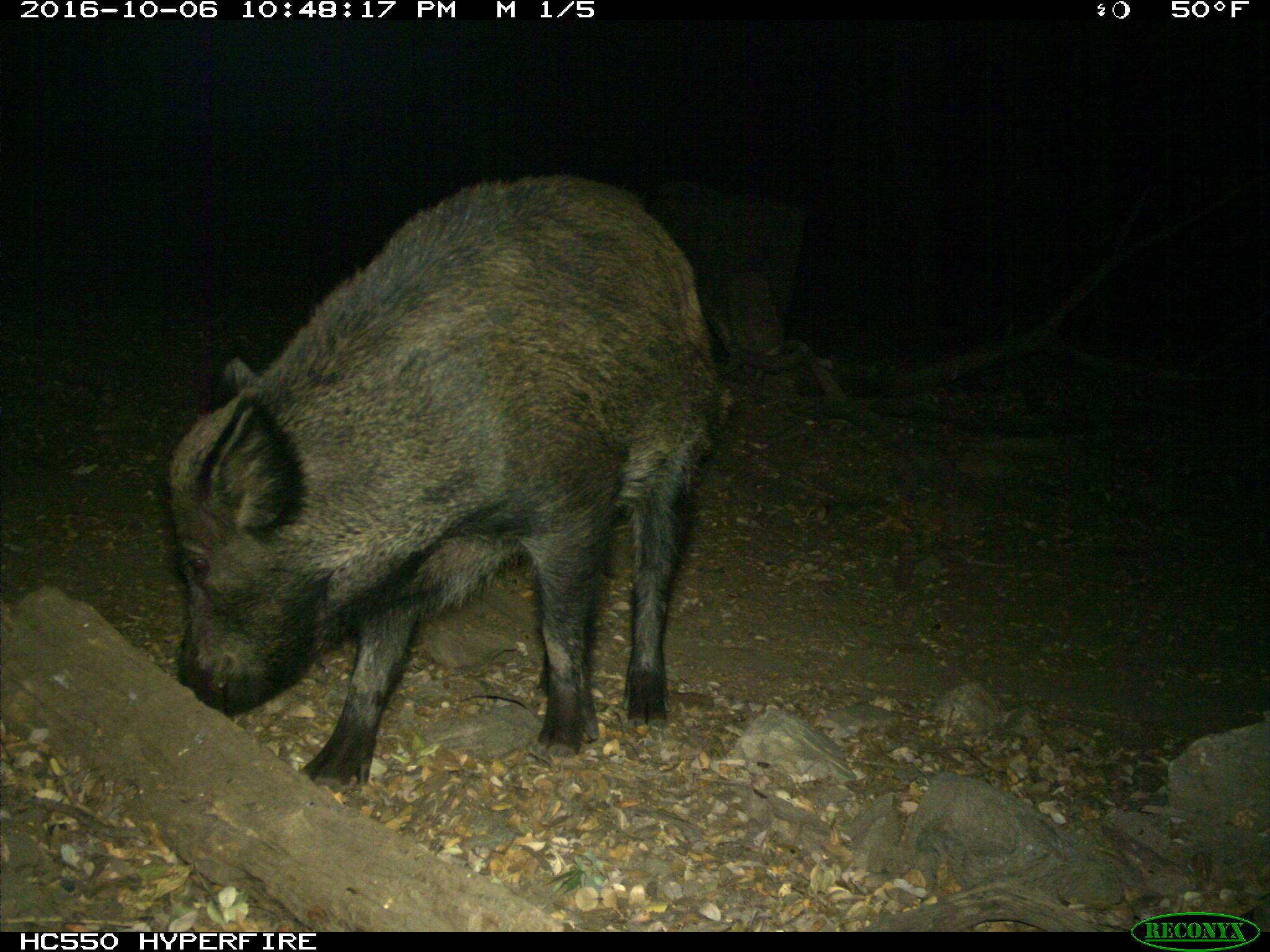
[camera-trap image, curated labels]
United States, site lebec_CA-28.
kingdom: Animalia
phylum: Chordata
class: Mammalia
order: Artiodactyla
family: Suidae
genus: Sus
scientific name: Sus scrofa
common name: wild boar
Sus scrofa (wild boar).